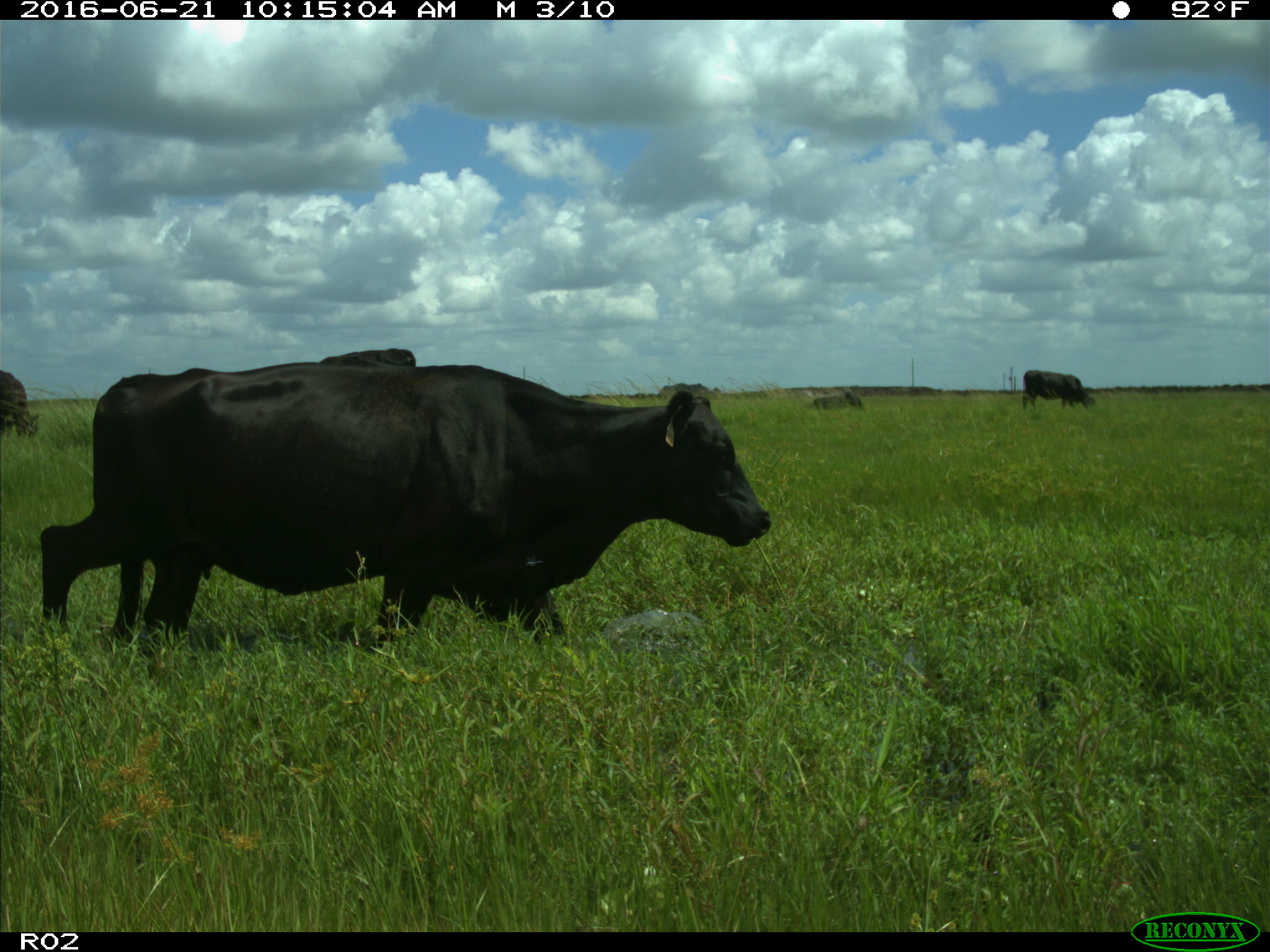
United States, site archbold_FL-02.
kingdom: Animalia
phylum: Chordata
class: Mammalia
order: Artiodactyla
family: Bovidae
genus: Bos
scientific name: Bos taurus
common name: domestic cow